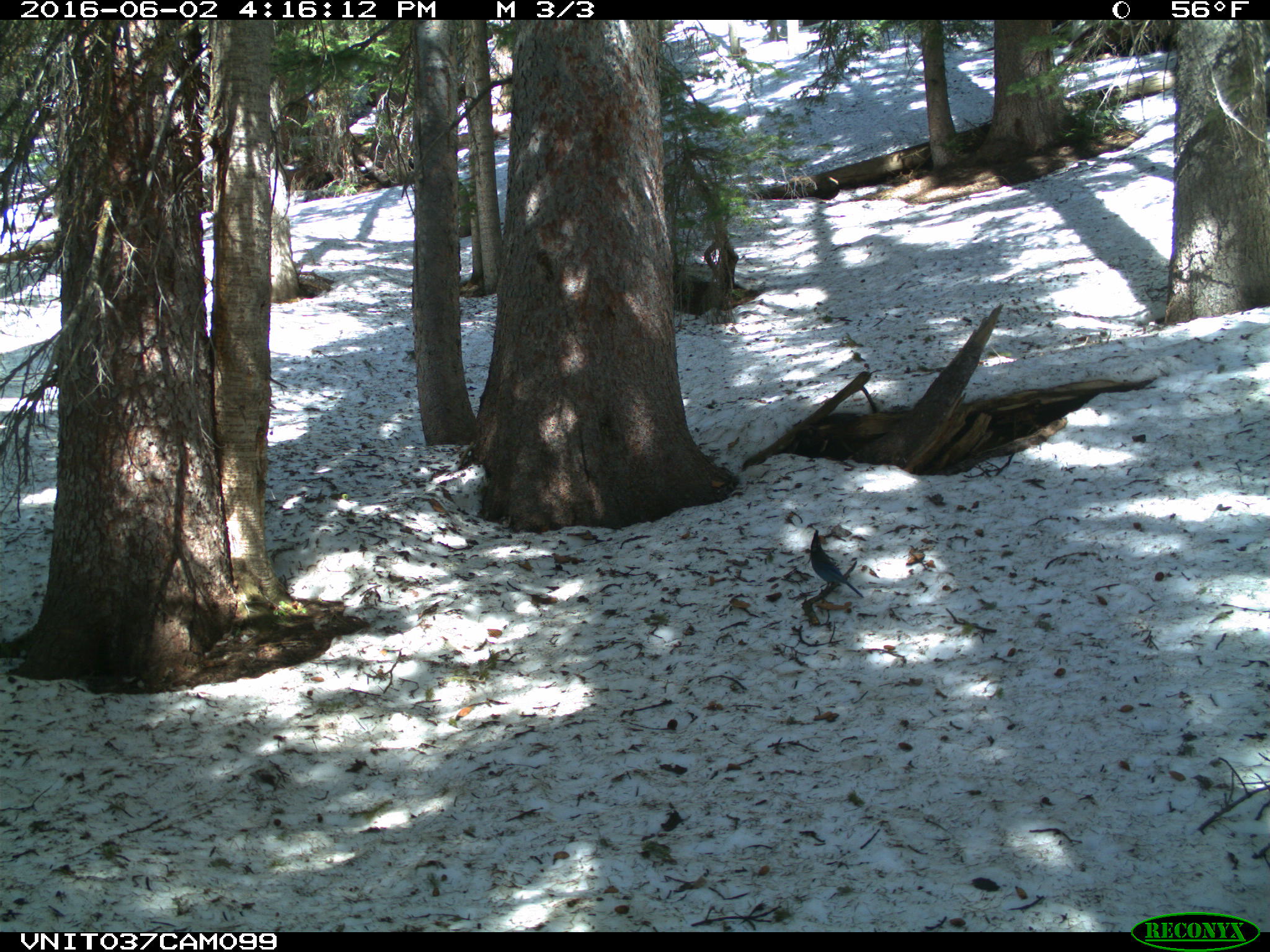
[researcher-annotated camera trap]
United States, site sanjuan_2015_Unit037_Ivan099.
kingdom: Animalia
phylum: Chordata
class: Aves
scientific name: Aves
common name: birds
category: unidentified bird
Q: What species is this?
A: Unidentified bird (birds) (Aves).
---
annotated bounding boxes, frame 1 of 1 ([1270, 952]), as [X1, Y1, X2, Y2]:
animal: [808, 529, 866, 597]